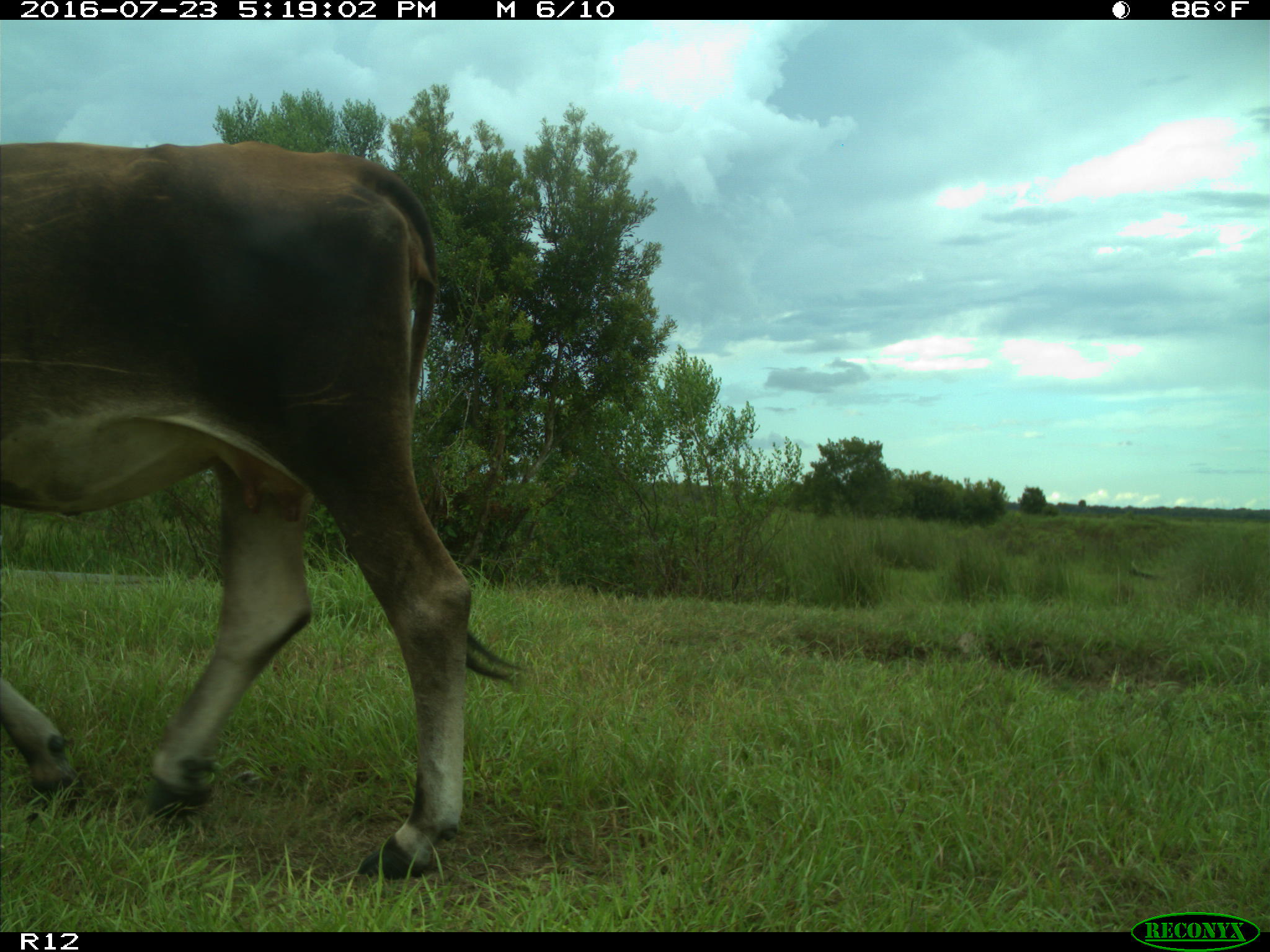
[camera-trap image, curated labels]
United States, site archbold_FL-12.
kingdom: Animalia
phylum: Chordata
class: Mammalia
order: Artiodactyla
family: Bovidae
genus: Bos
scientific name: Bos taurus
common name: domestic cow